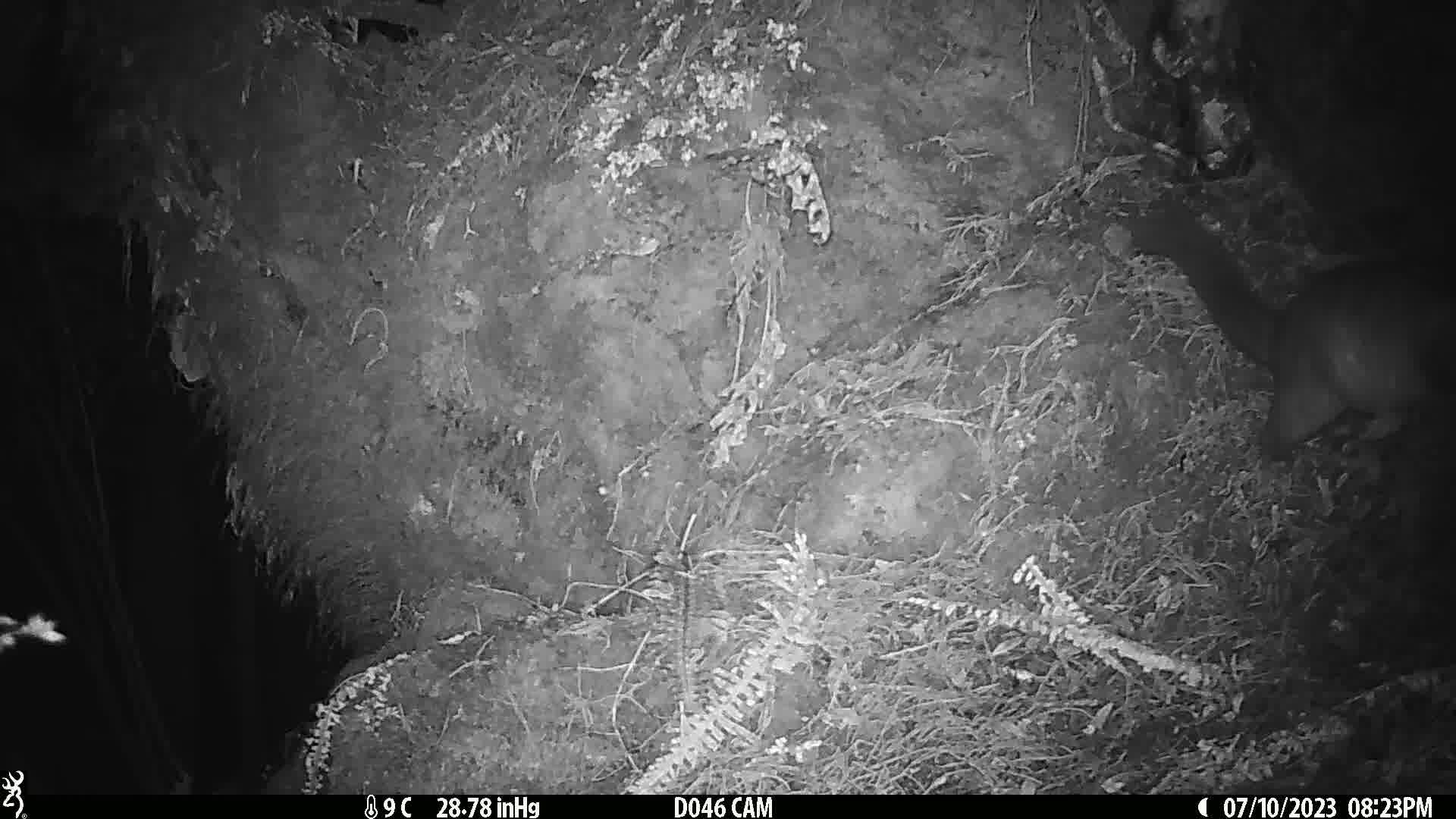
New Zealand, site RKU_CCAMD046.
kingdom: Animalia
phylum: Chordata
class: Mammalia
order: Diprotodontia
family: Phalangeridae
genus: Trichosurus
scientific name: Trichosurus vulpecula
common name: common brushtail possum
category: possum